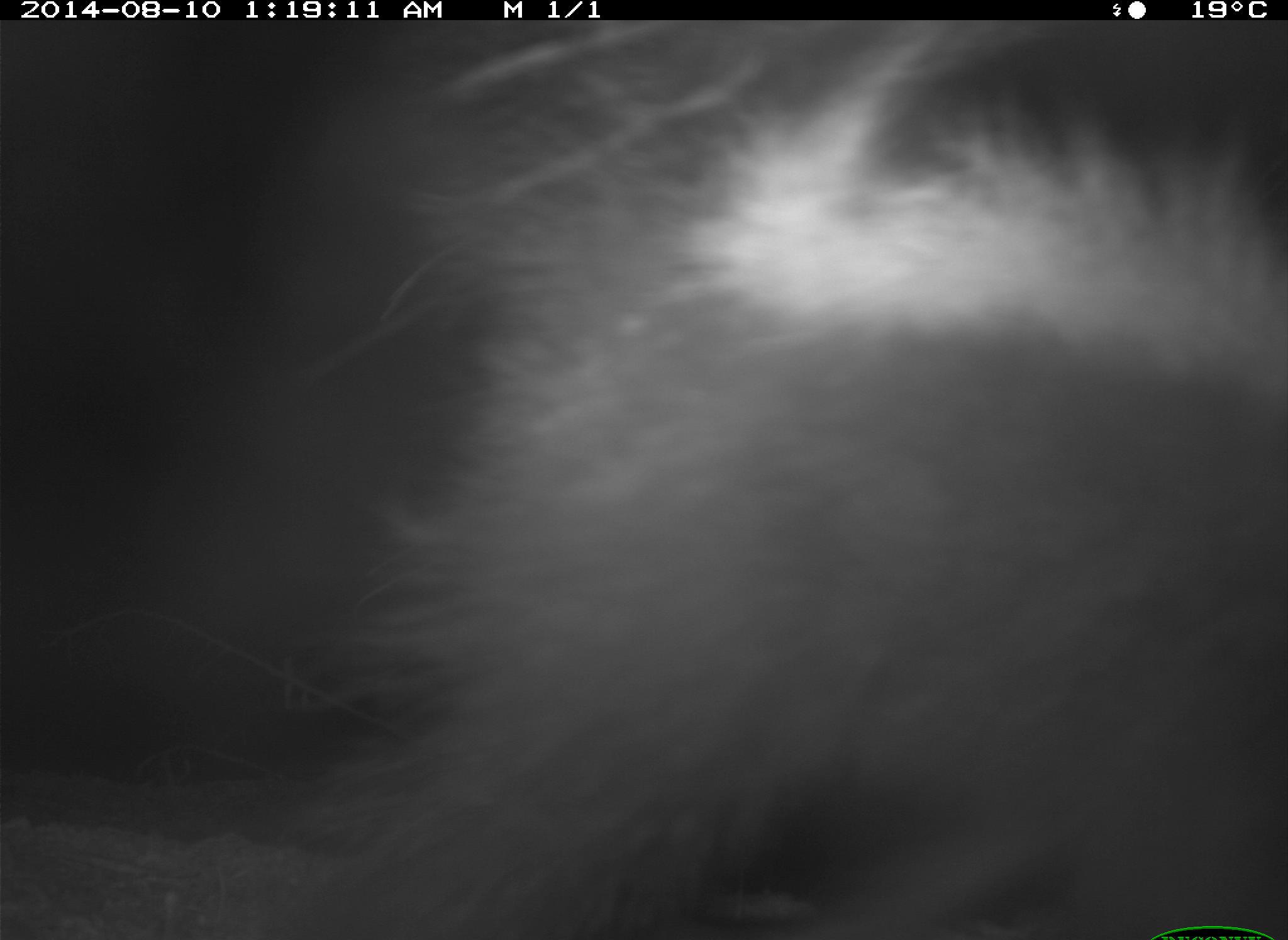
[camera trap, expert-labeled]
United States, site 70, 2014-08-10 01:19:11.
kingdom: Animalia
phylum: Chordata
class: Mammalia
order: Carnivora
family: Mephitidae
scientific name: Mephitidae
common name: skunk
Skunk (Mephitidae).